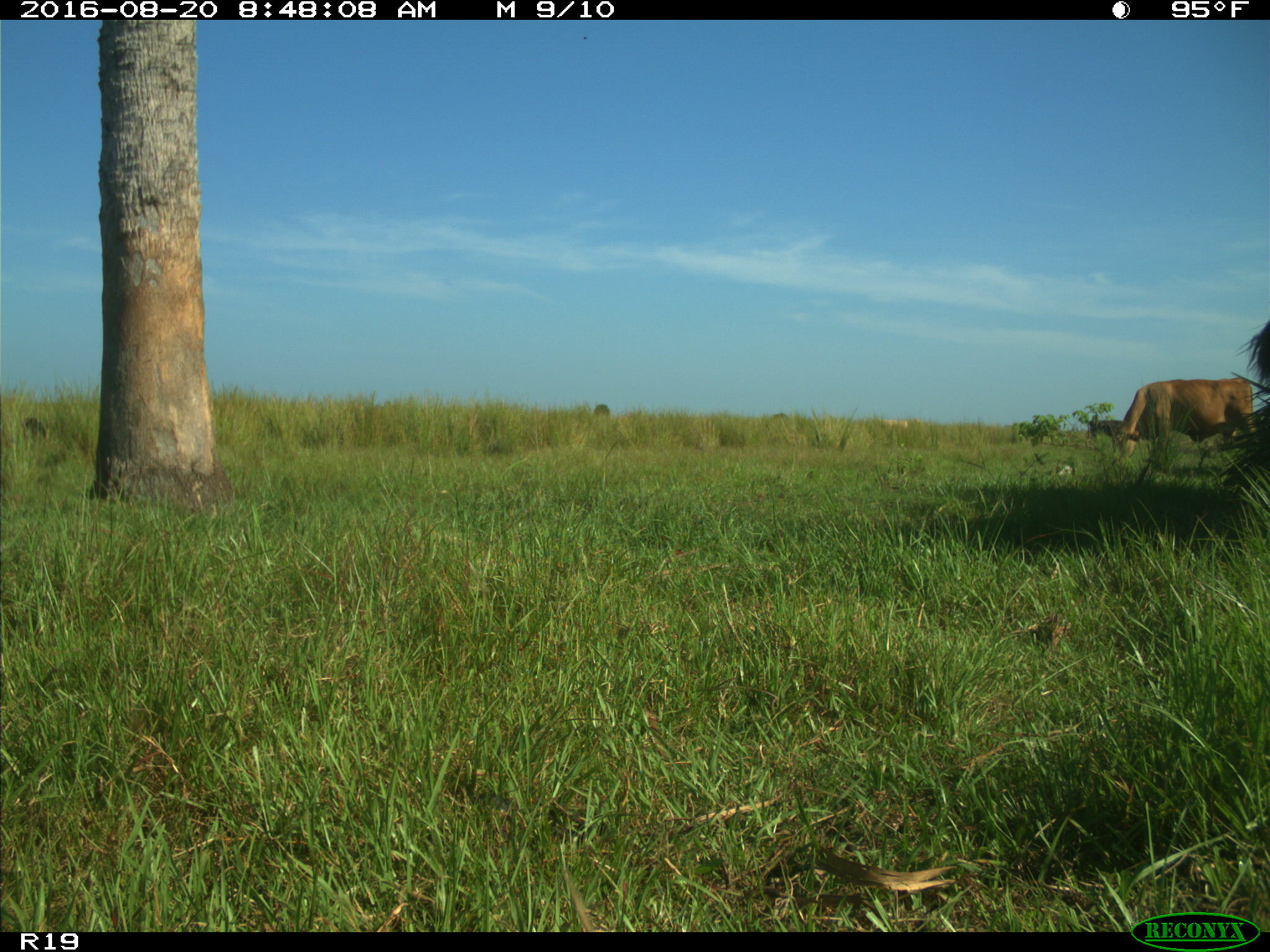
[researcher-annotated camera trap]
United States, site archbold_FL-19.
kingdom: Animalia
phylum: Chordata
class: Mammalia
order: Artiodactyla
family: Bovidae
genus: Bos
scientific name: Bos taurus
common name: domestic cow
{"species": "Bos taurus (domestic cow)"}